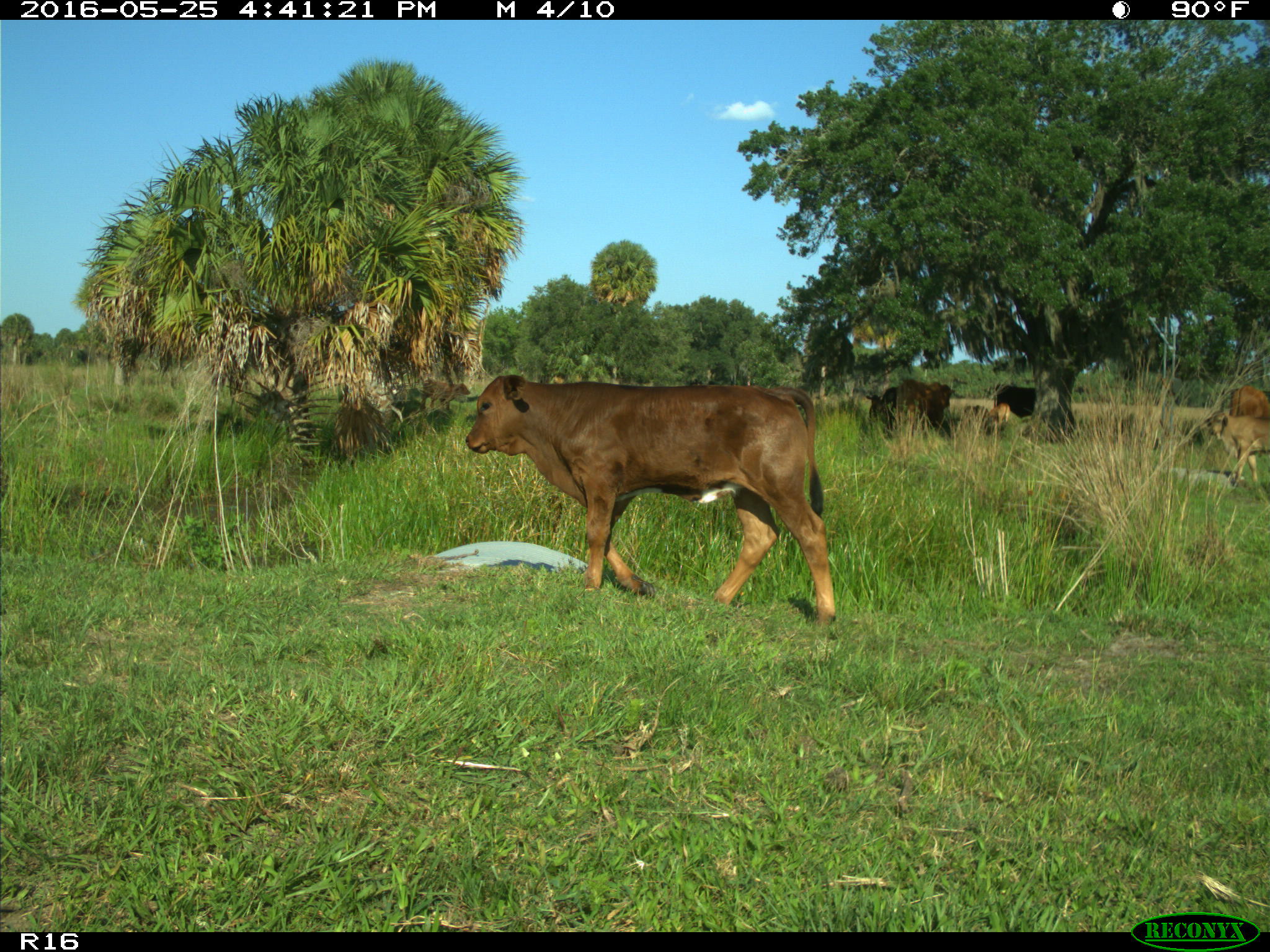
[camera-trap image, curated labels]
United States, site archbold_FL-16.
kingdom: Animalia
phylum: Chordata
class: Mammalia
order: Artiodactyla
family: Bovidae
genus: Bos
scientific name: Bos taurus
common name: domestic cow